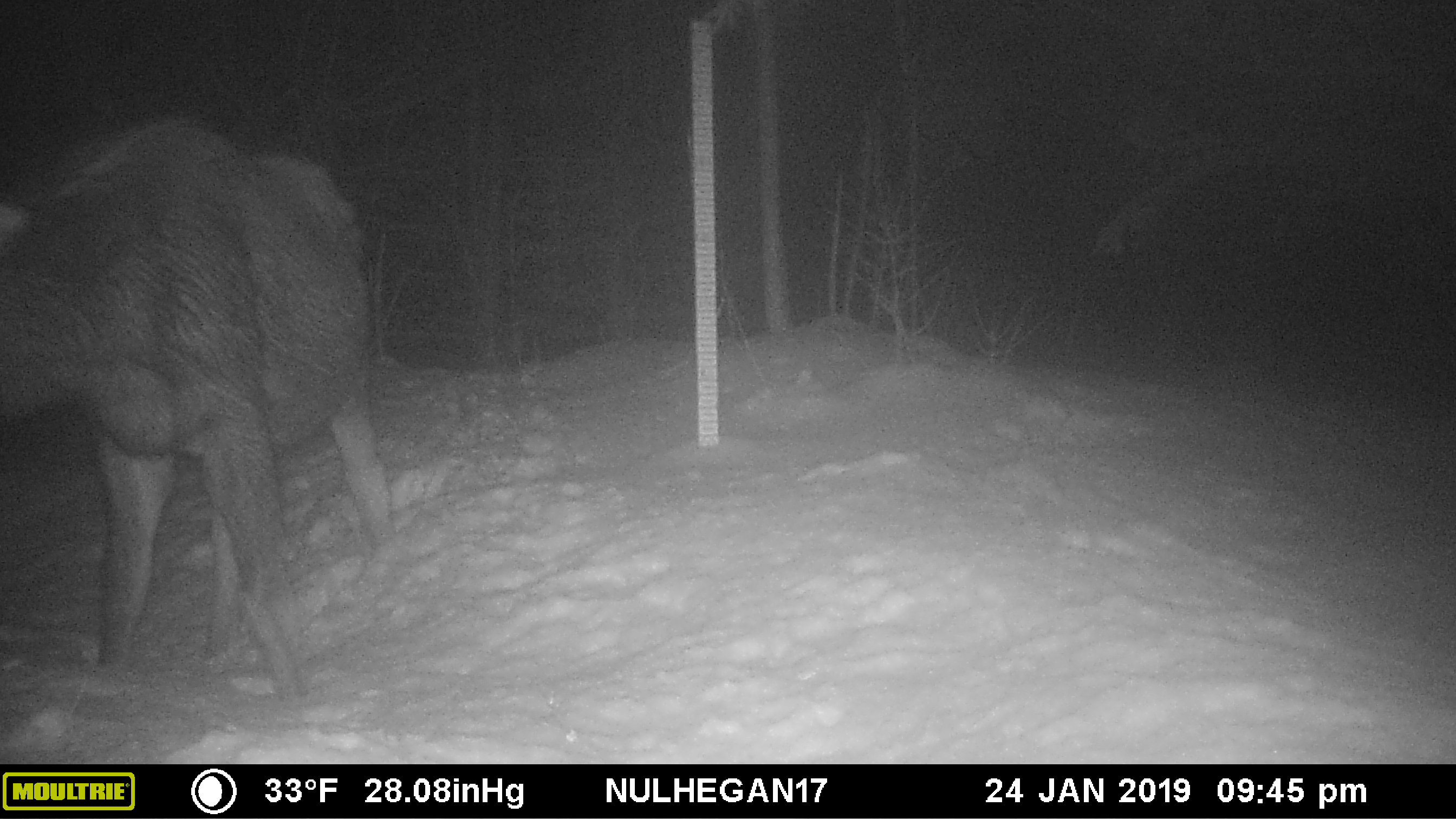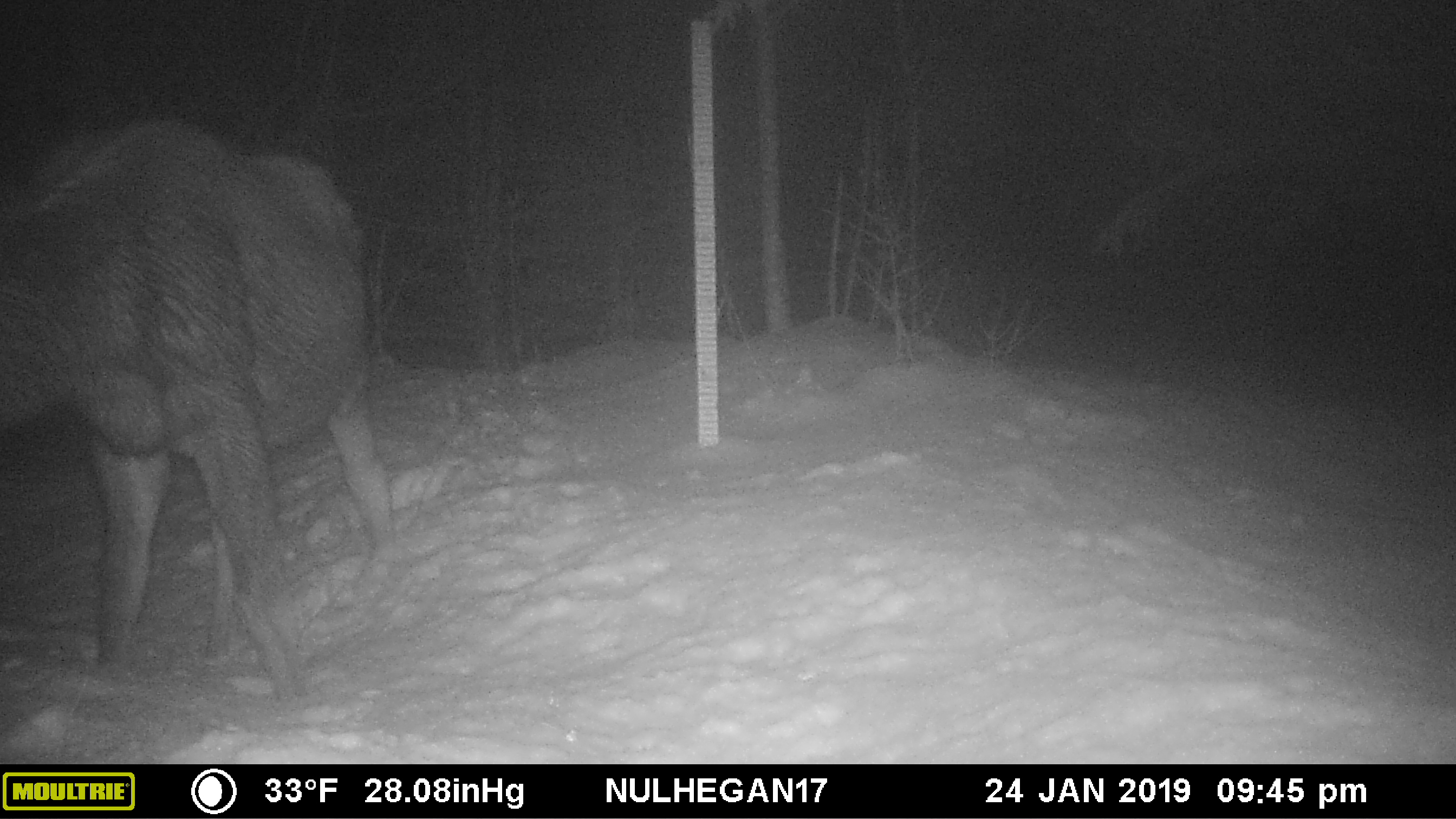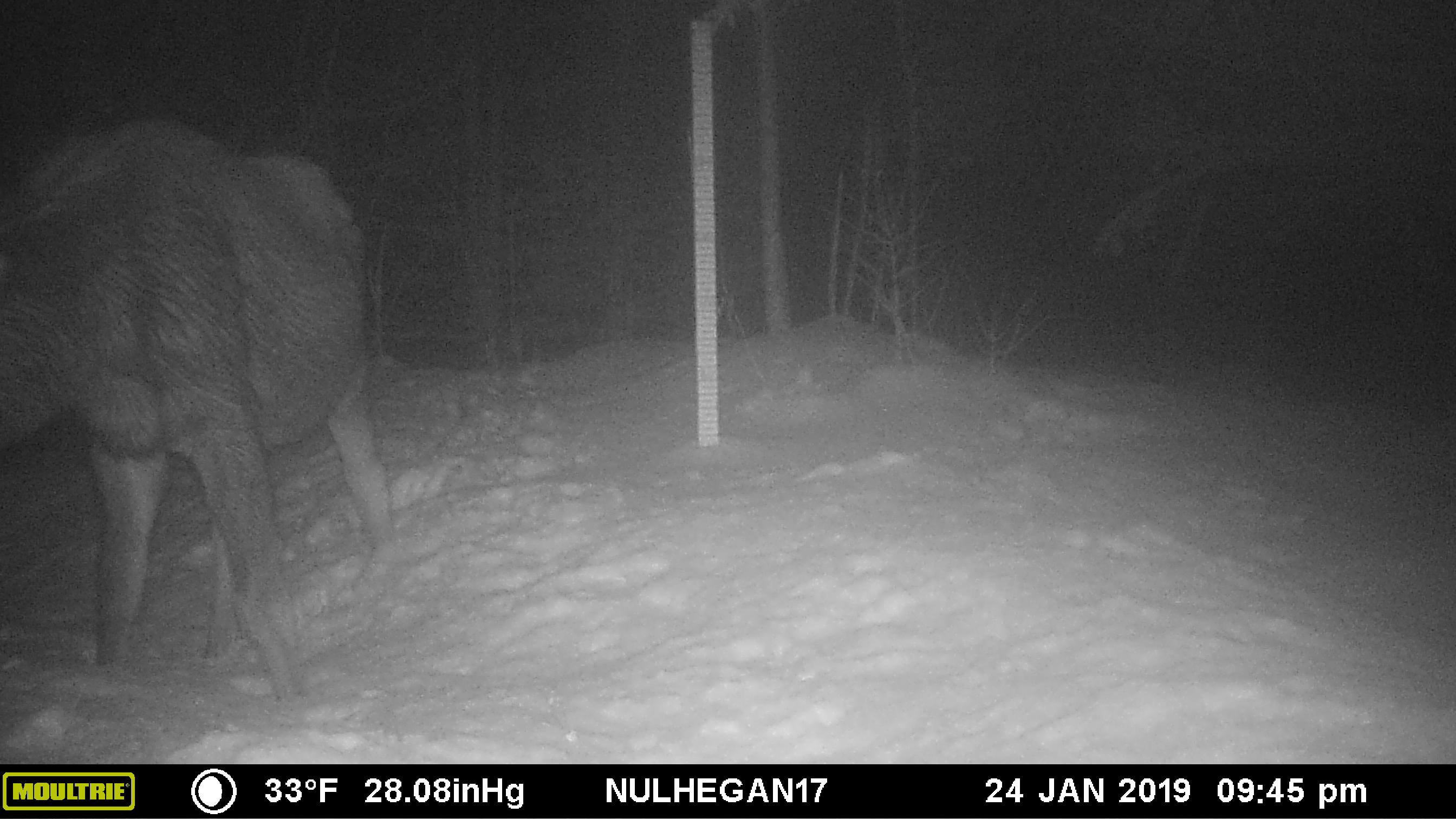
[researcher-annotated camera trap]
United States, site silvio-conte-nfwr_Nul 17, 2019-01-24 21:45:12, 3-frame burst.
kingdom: Animalia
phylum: Chordata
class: Mammalia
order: Artiodactyla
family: Cervidae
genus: Alces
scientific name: Alces alces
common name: moose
Moose (Alces alces).